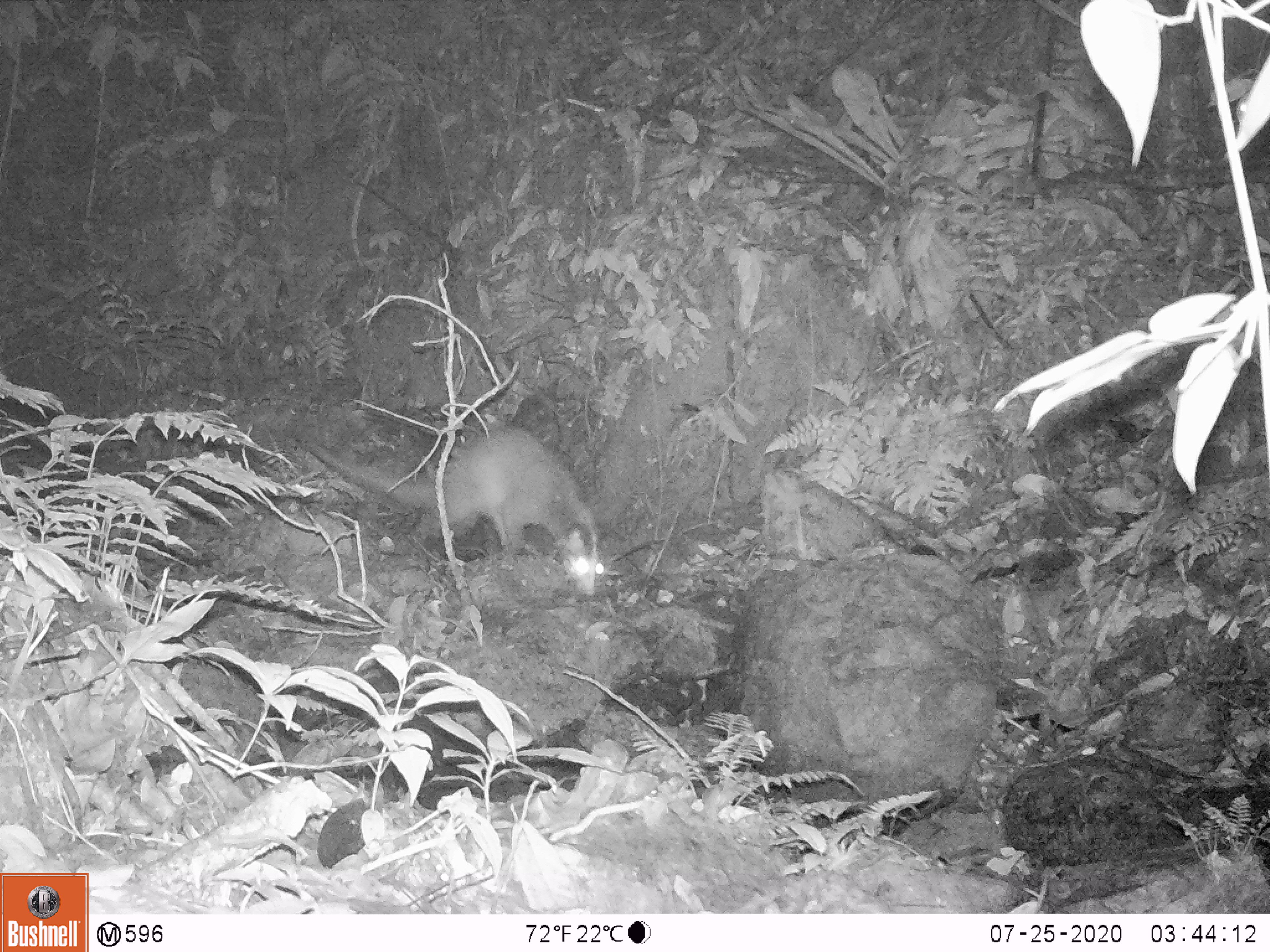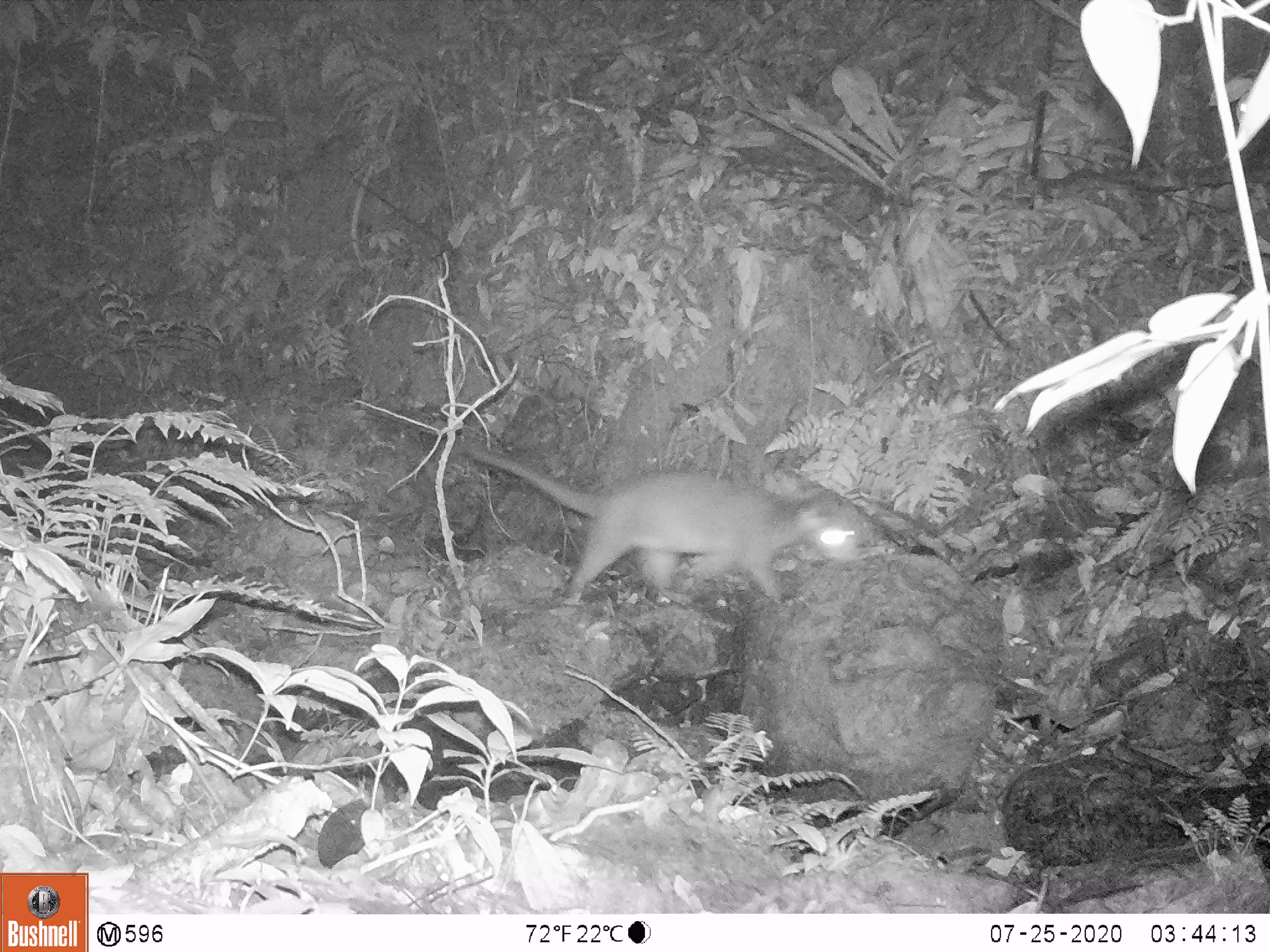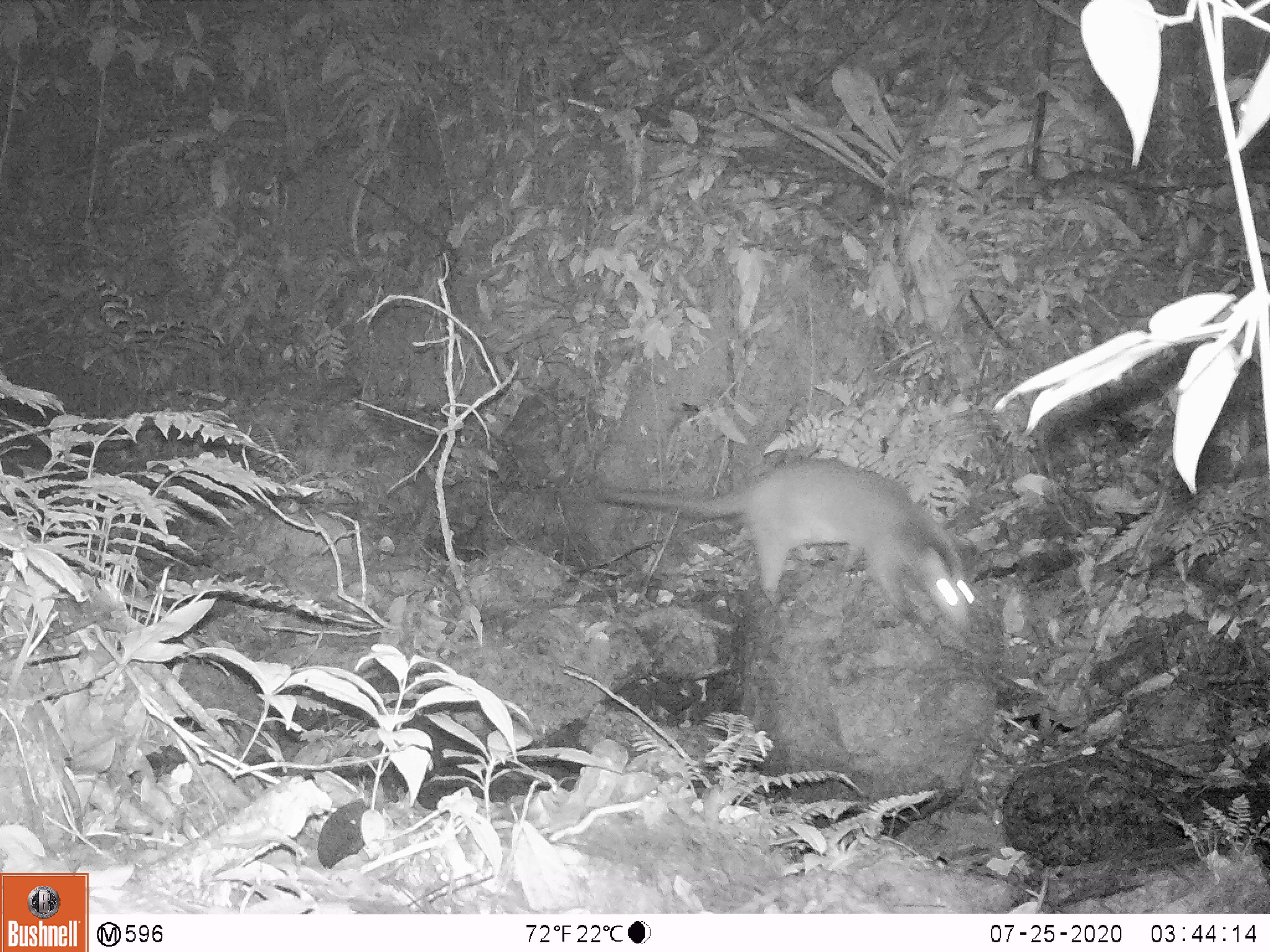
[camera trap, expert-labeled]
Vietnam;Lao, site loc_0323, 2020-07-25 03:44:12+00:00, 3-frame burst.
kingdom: Animalia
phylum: Chordata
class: Mammalia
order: Carnivora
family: Viverridae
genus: Paguma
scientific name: Paguma larvata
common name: masked palm civet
Masked palm civet (Paguma larvata). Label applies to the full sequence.